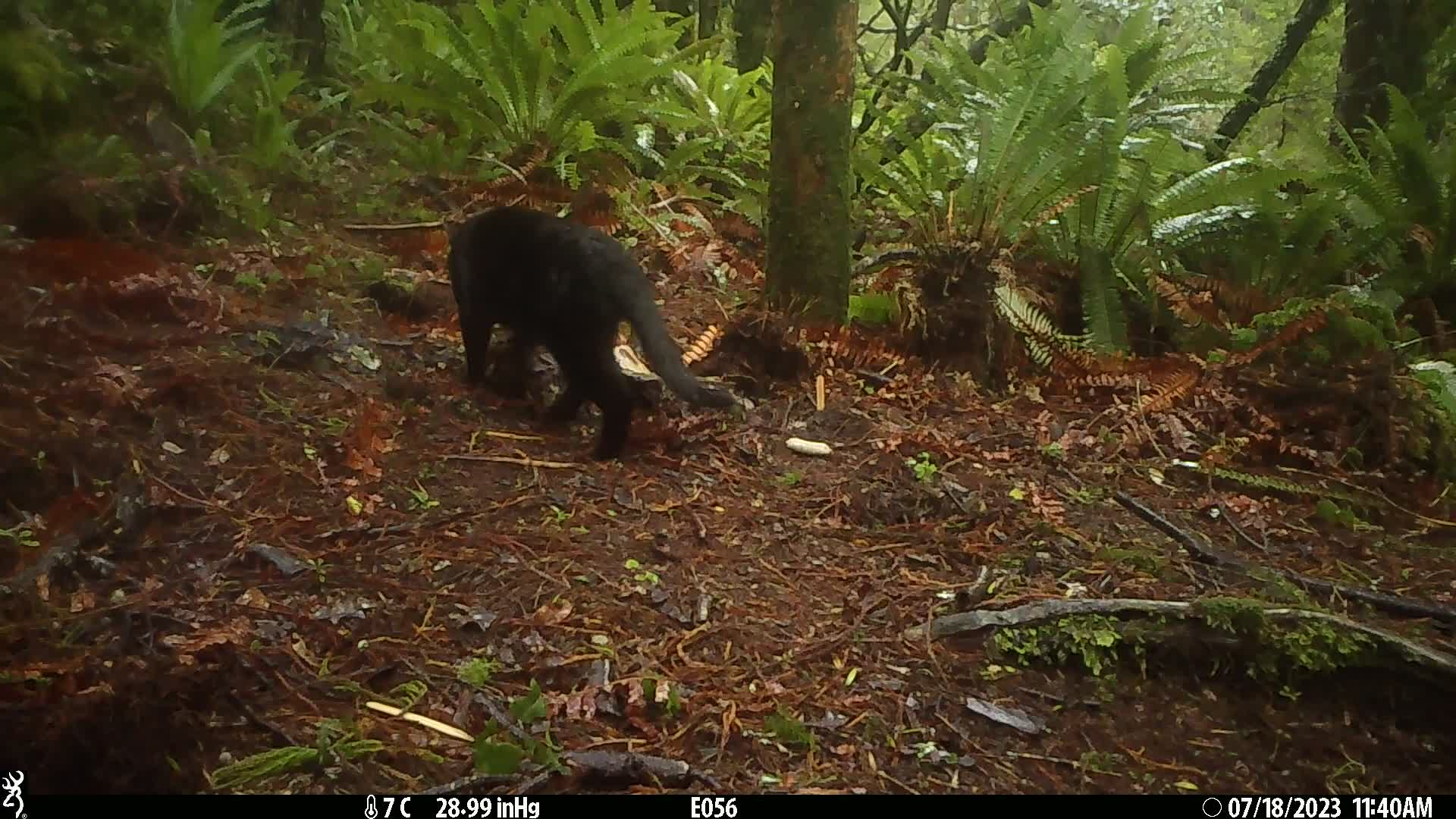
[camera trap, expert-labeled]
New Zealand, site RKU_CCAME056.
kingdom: Animalia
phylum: Chordata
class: Mammalia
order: Carnivora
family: Felidae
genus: Felis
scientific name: Felis catus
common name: domestic cat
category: cat